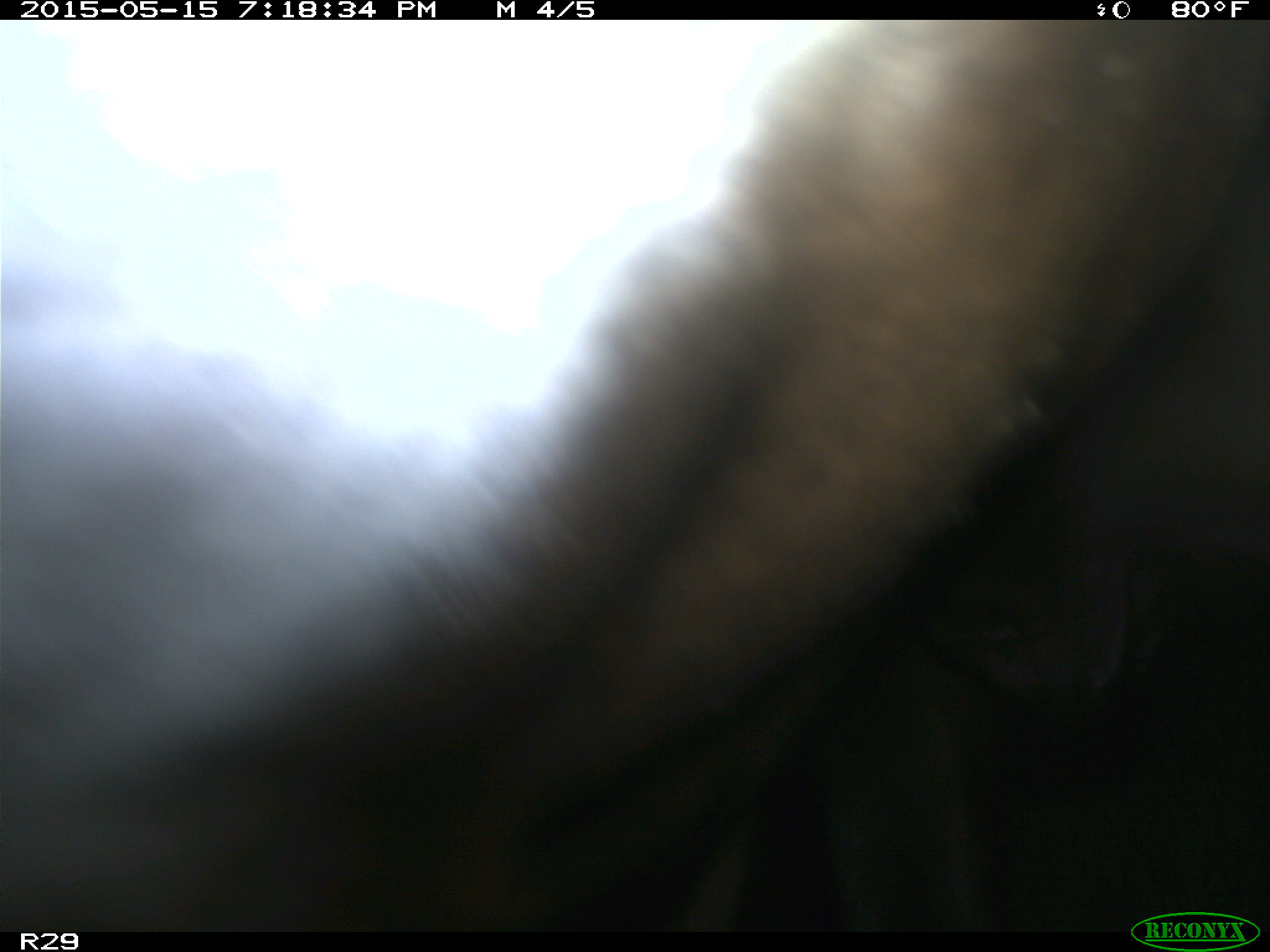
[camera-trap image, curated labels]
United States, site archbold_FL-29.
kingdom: Animalia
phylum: Chordata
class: Mammalia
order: Artiodactyla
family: Bovidae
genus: Bos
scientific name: Bos taurus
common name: domestic cow